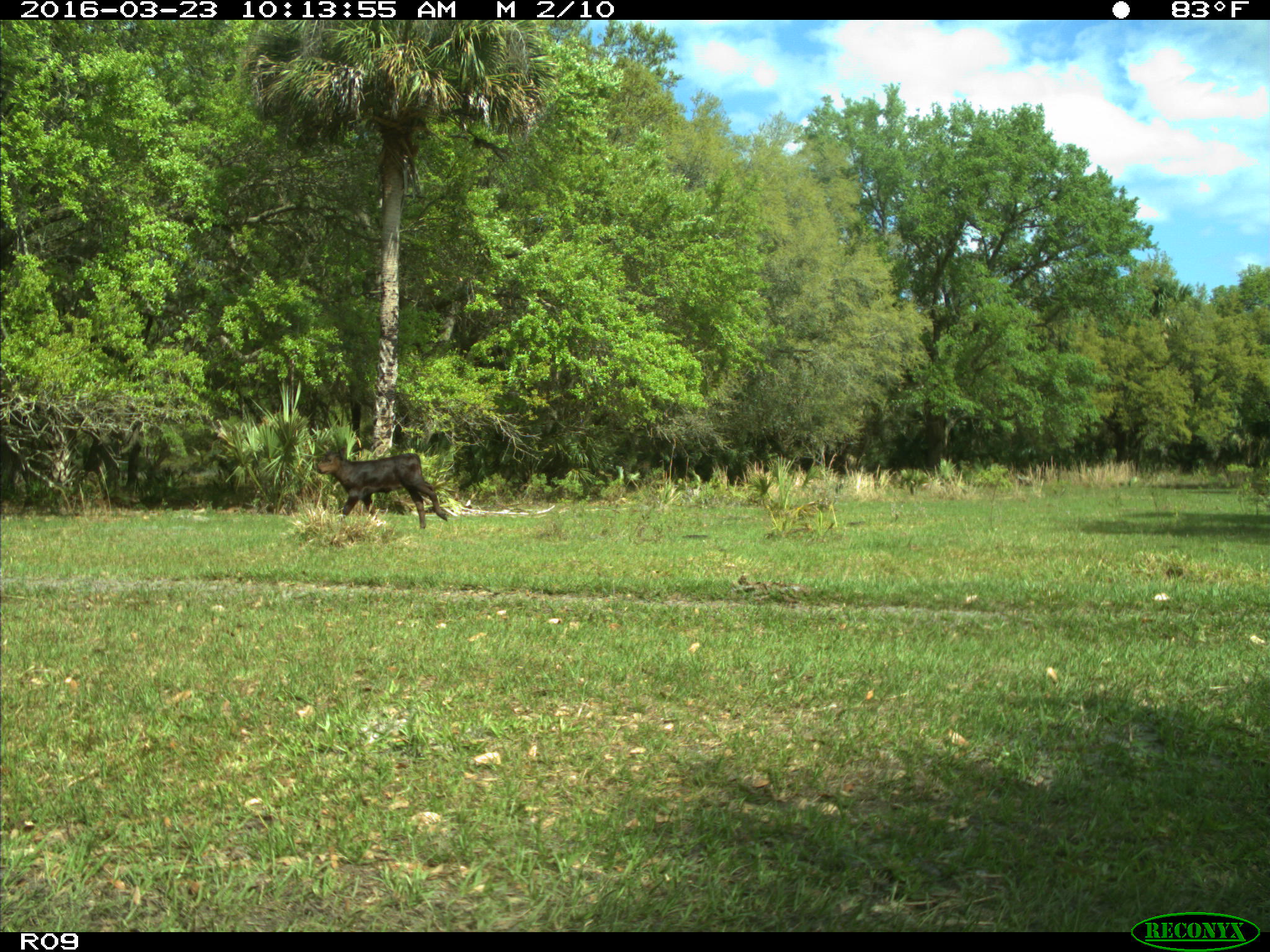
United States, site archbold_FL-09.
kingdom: Animalia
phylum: Chordata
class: Mammalia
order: Artiodactyla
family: Bovidae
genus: Bos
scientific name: Bos taurus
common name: domestic cow